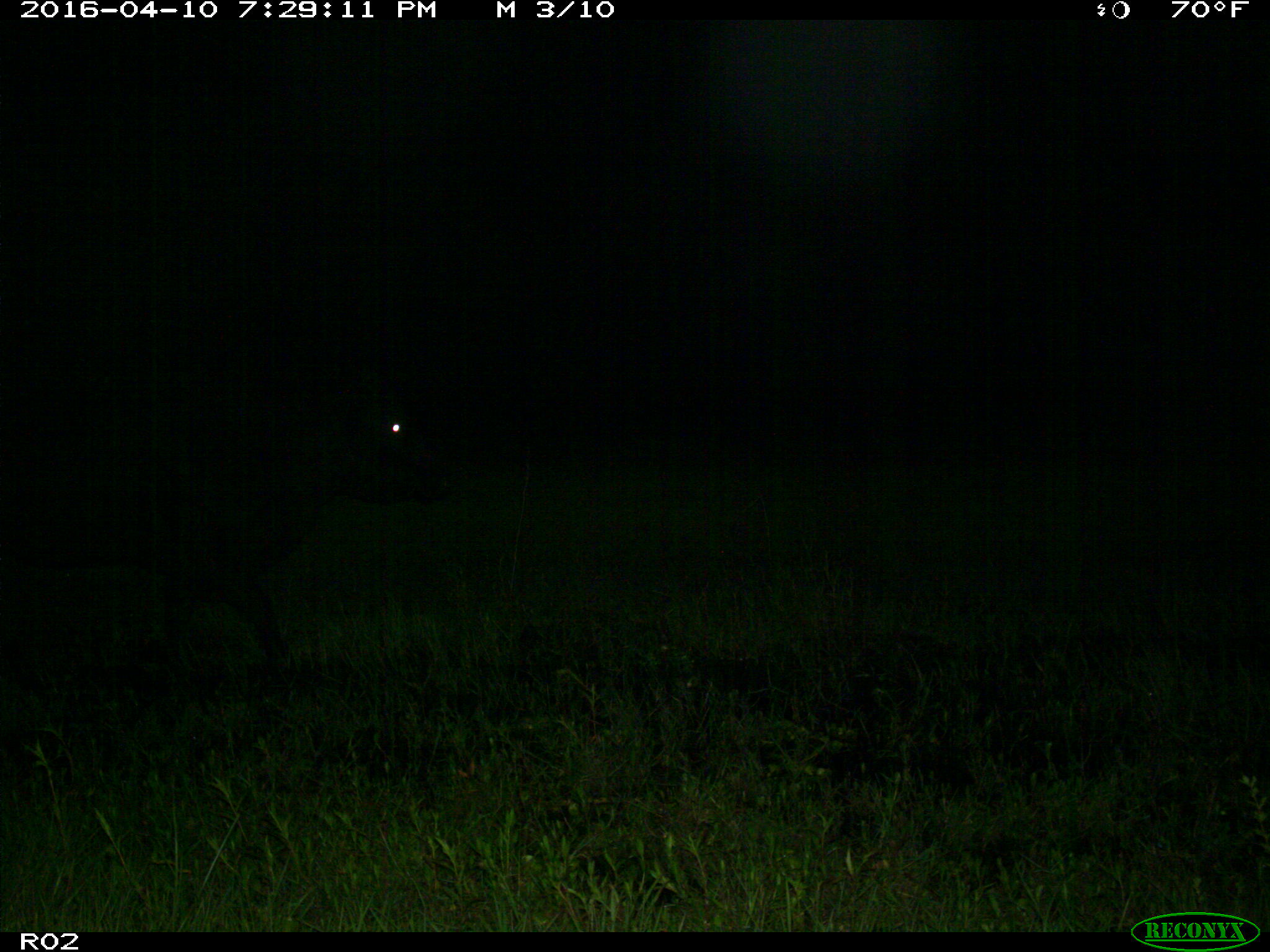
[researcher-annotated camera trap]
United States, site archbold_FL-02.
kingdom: Animalia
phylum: Chordata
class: Mammalia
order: Artiodactyla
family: Bovidae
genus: Bos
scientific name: Bos taurus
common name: domestic cow